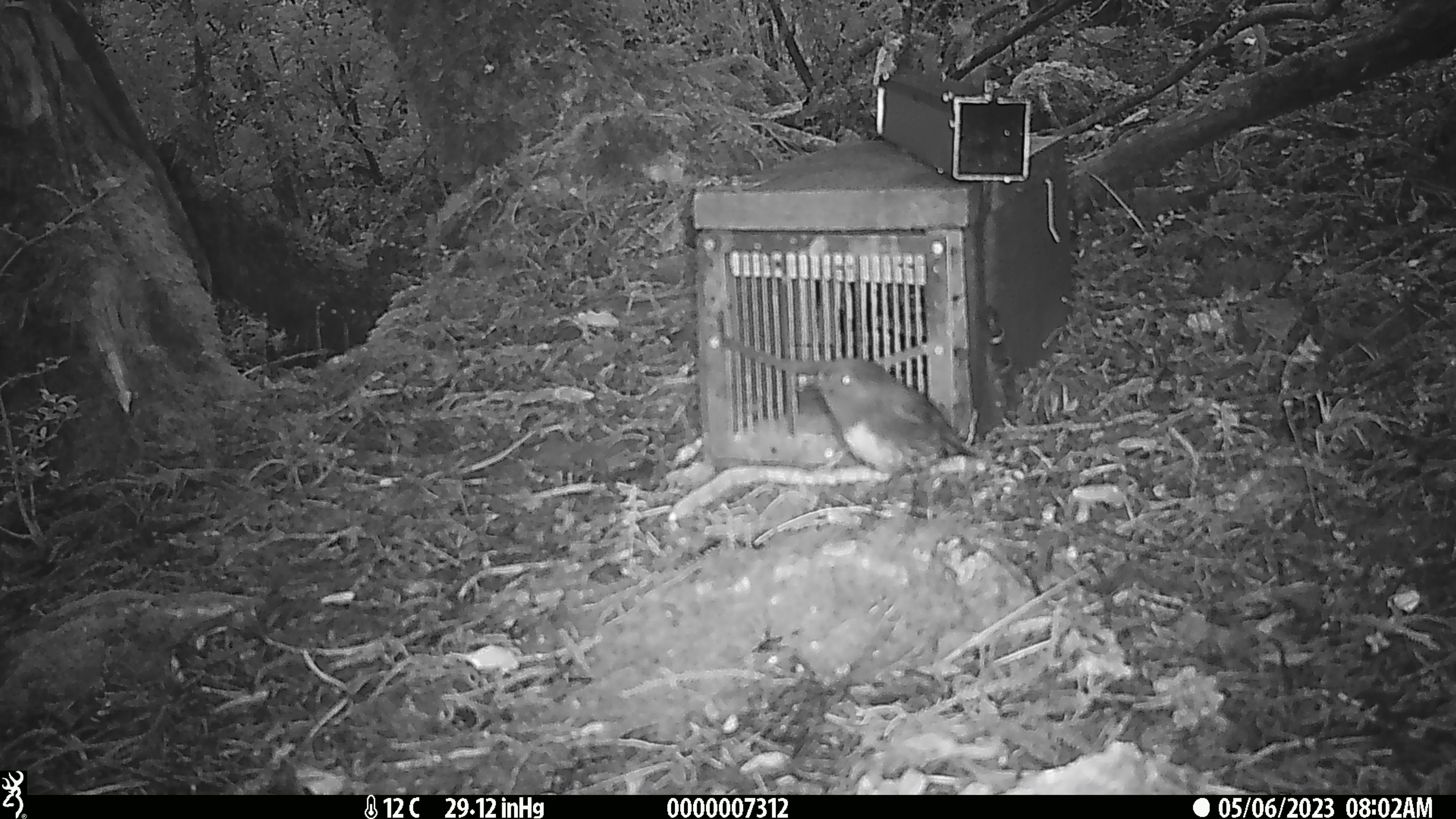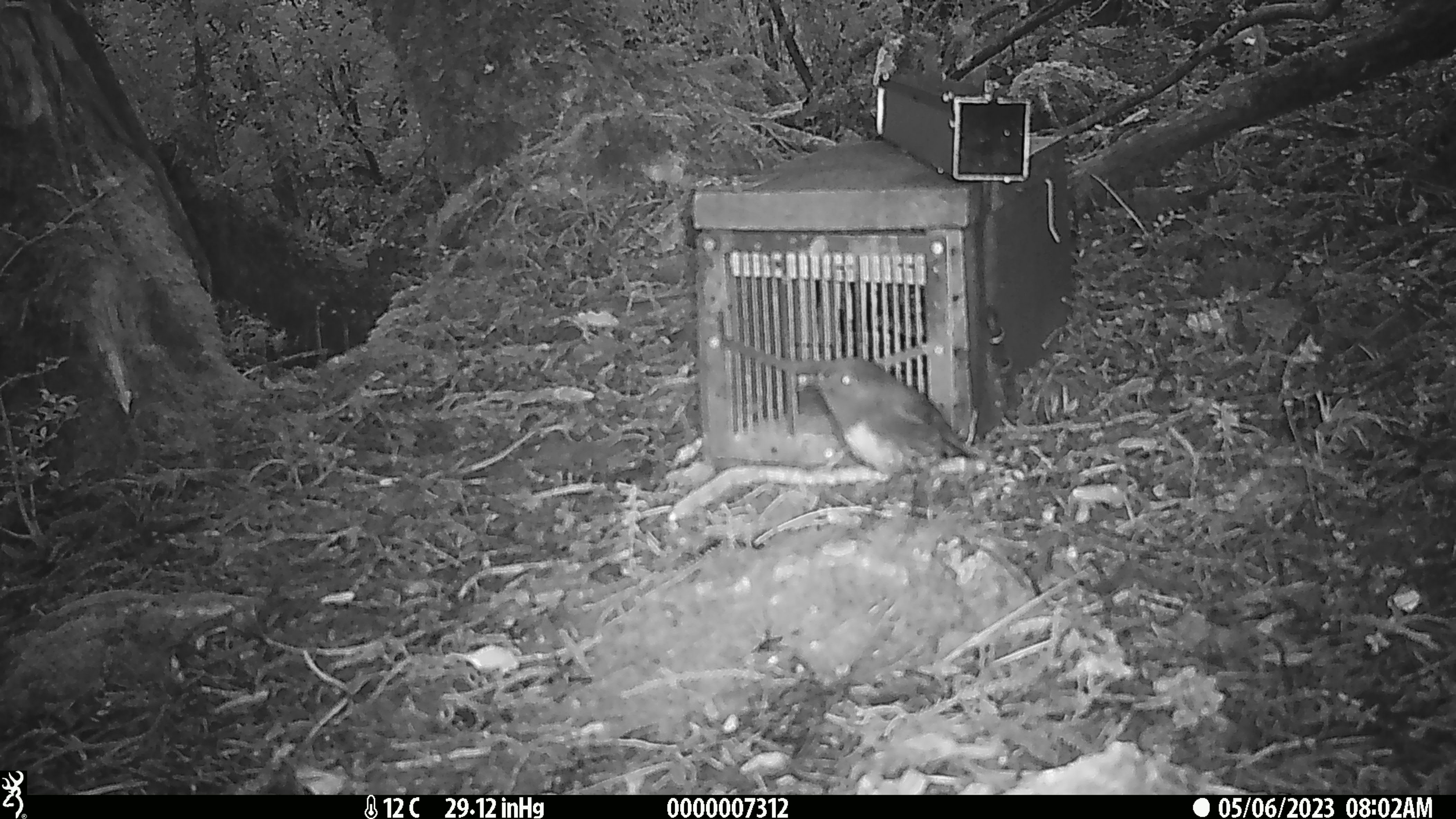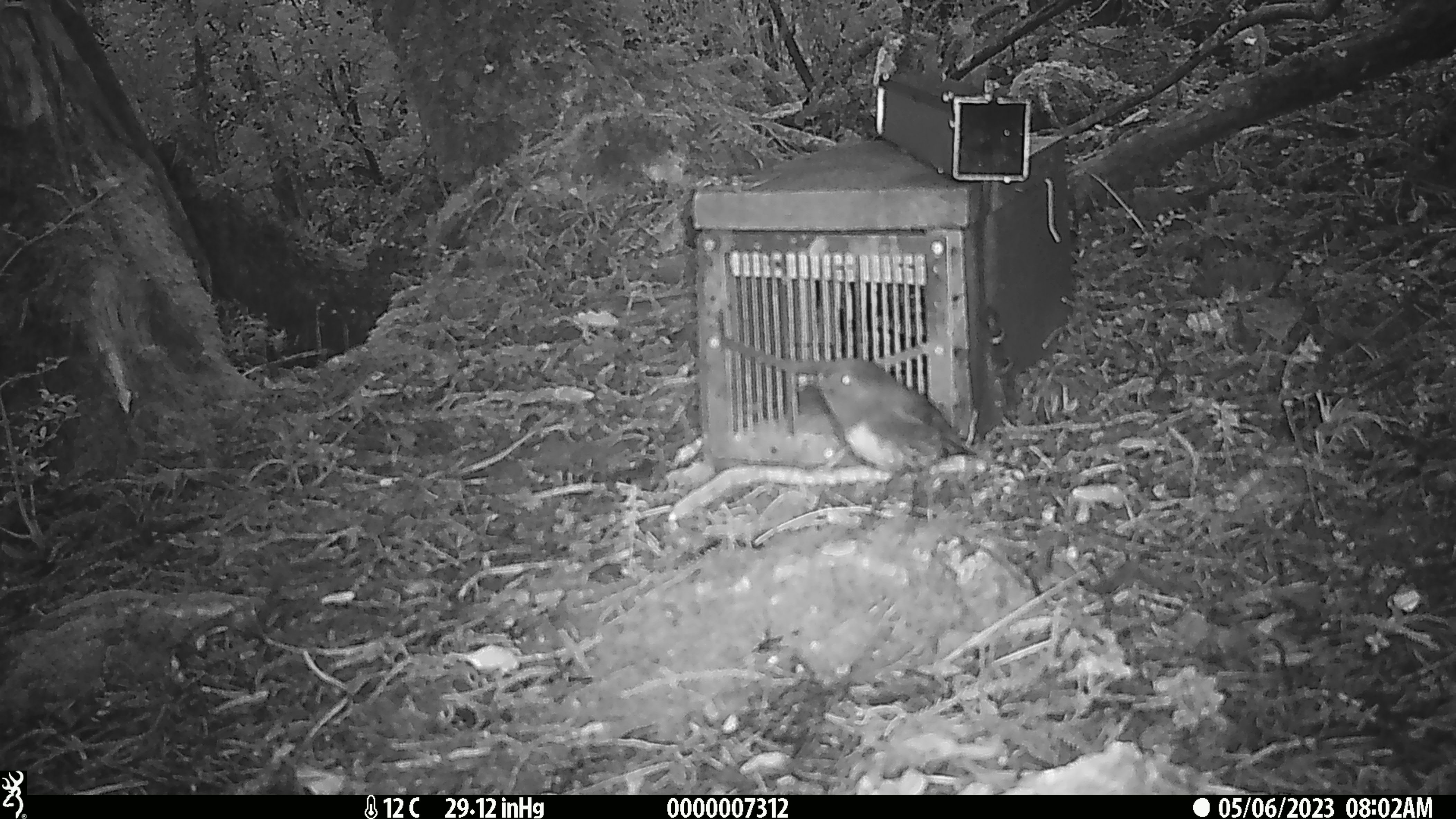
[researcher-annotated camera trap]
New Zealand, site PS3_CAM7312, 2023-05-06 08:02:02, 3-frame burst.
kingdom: Animalia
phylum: Chordata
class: Aves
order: Passeriformes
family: Petroicidae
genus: Petroica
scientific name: Petroica australis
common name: new zealand robin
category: robin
Robin (new zealand robin) (Petroica australis).